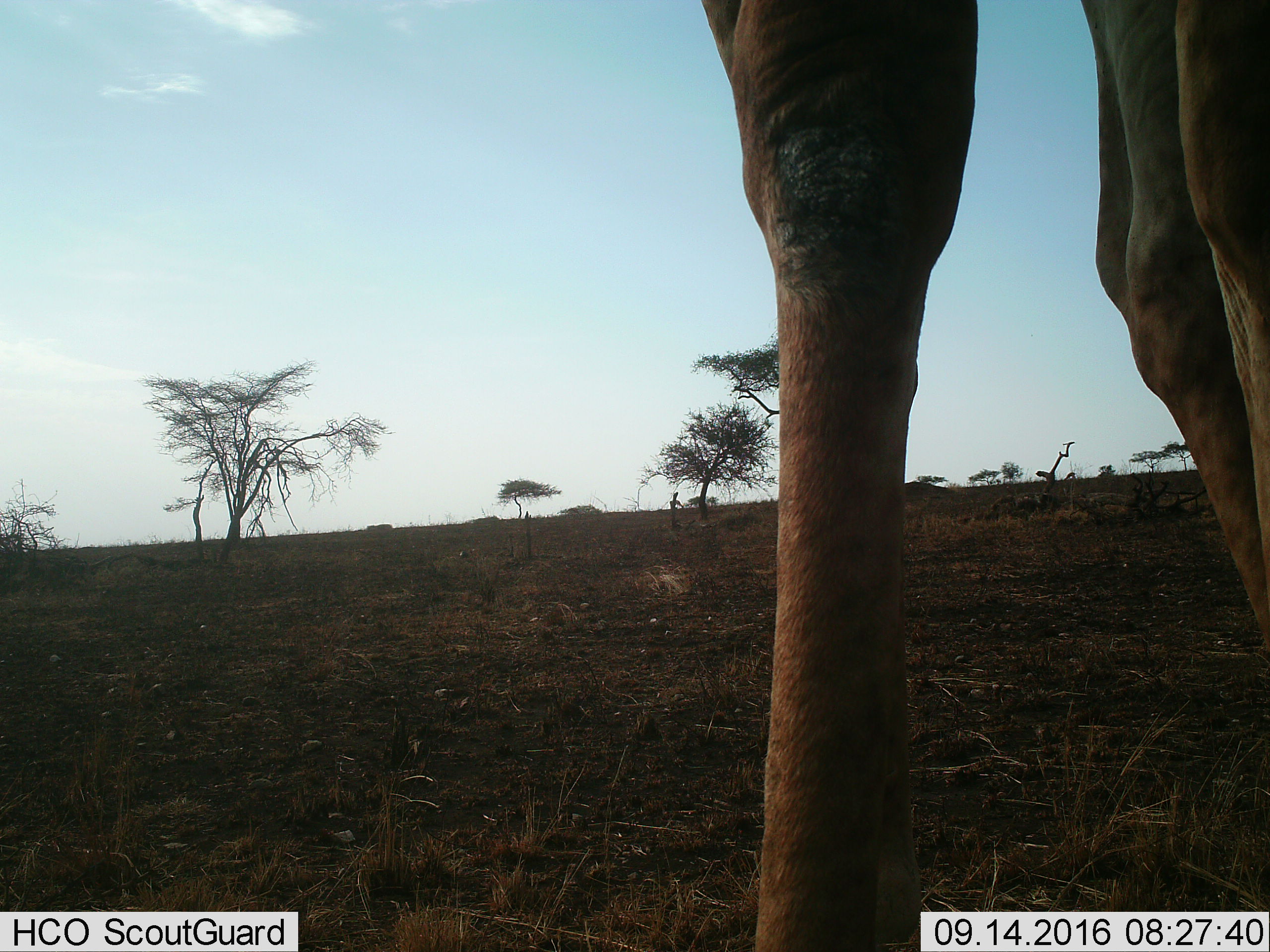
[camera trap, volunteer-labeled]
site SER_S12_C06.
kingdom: Animalia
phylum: Chordata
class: Mammalia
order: Artiodactyla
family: Giraffidae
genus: Giraffa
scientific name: Giraffa camelopardalis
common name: giraffe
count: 1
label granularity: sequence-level